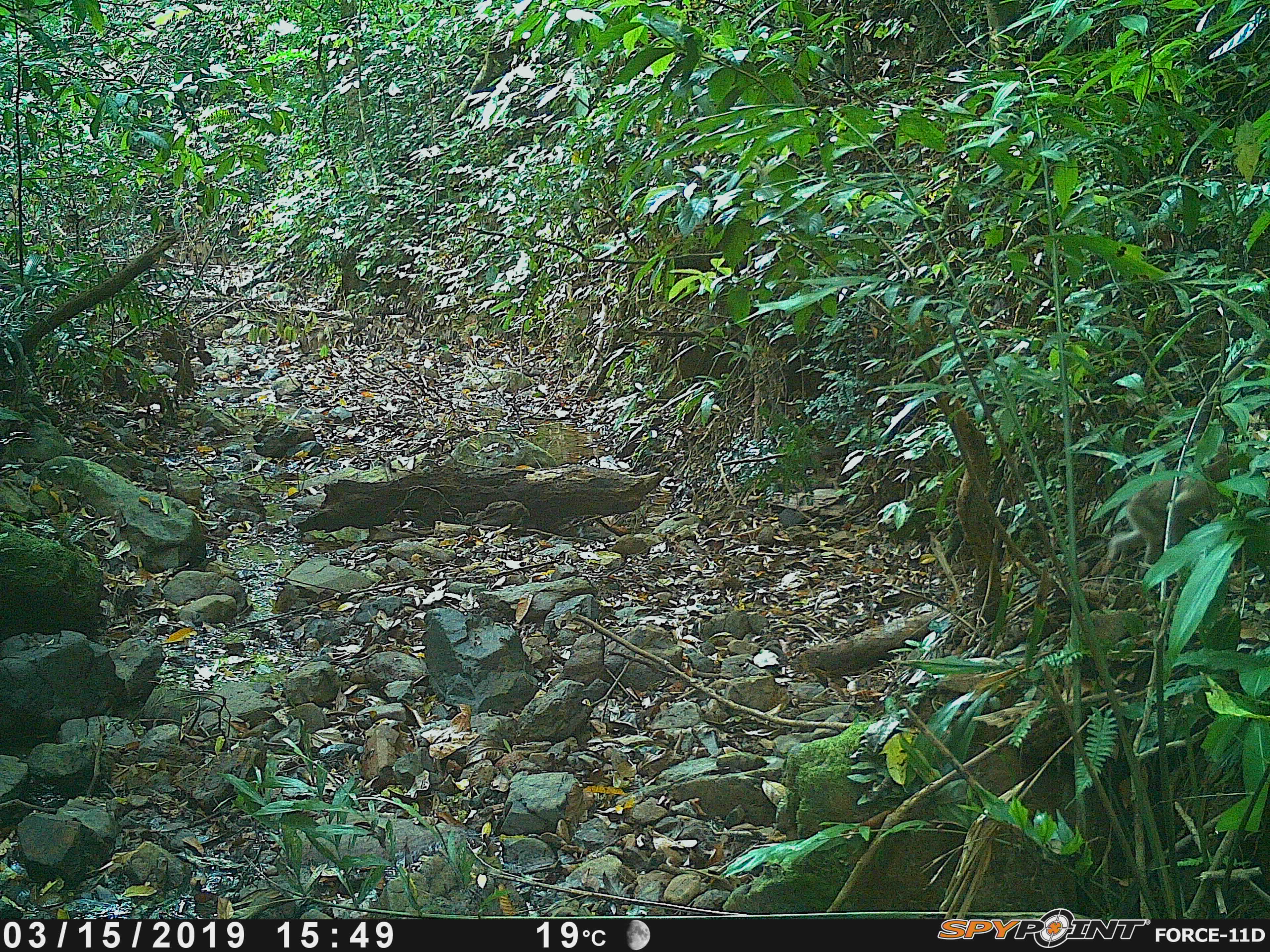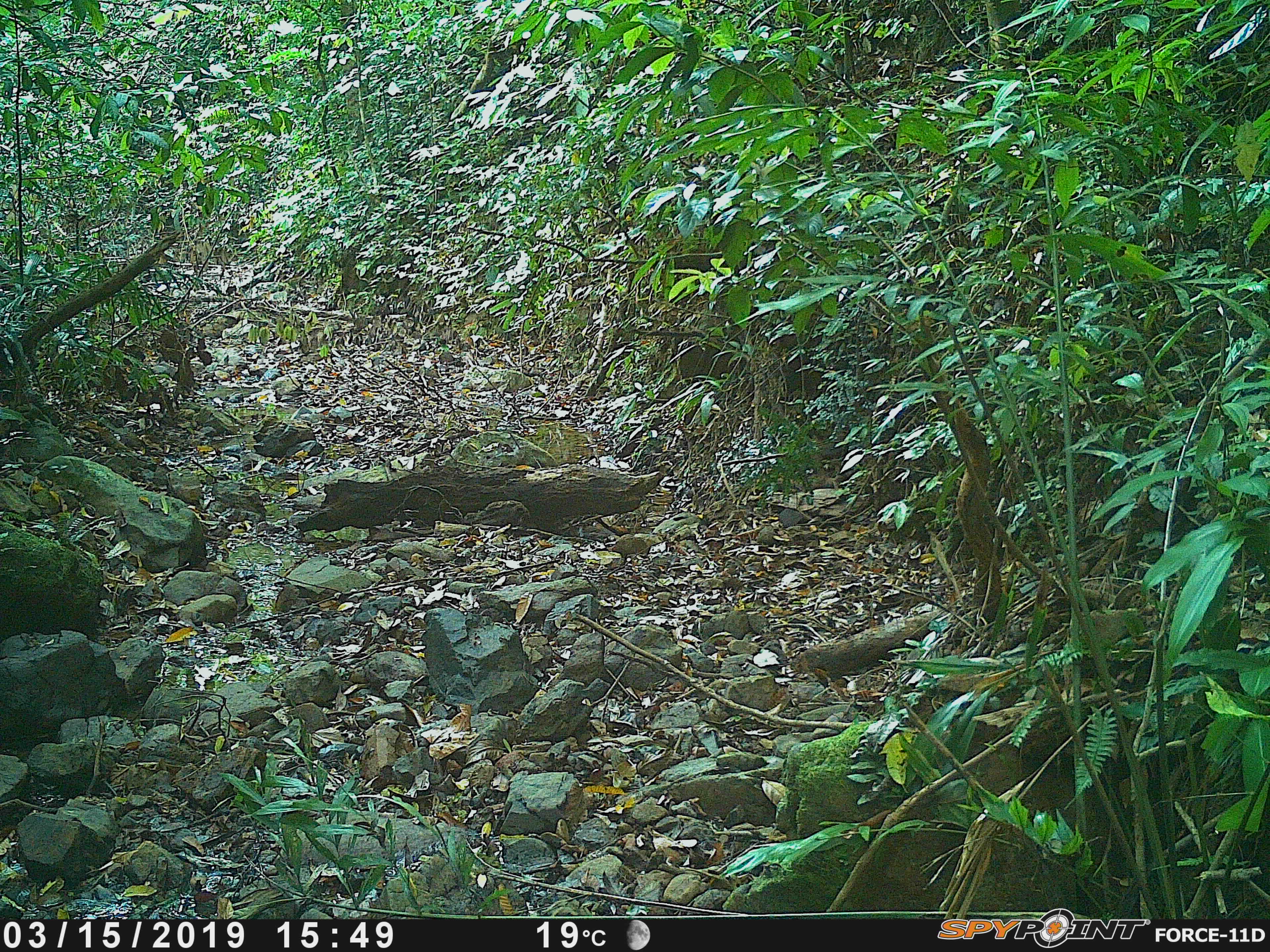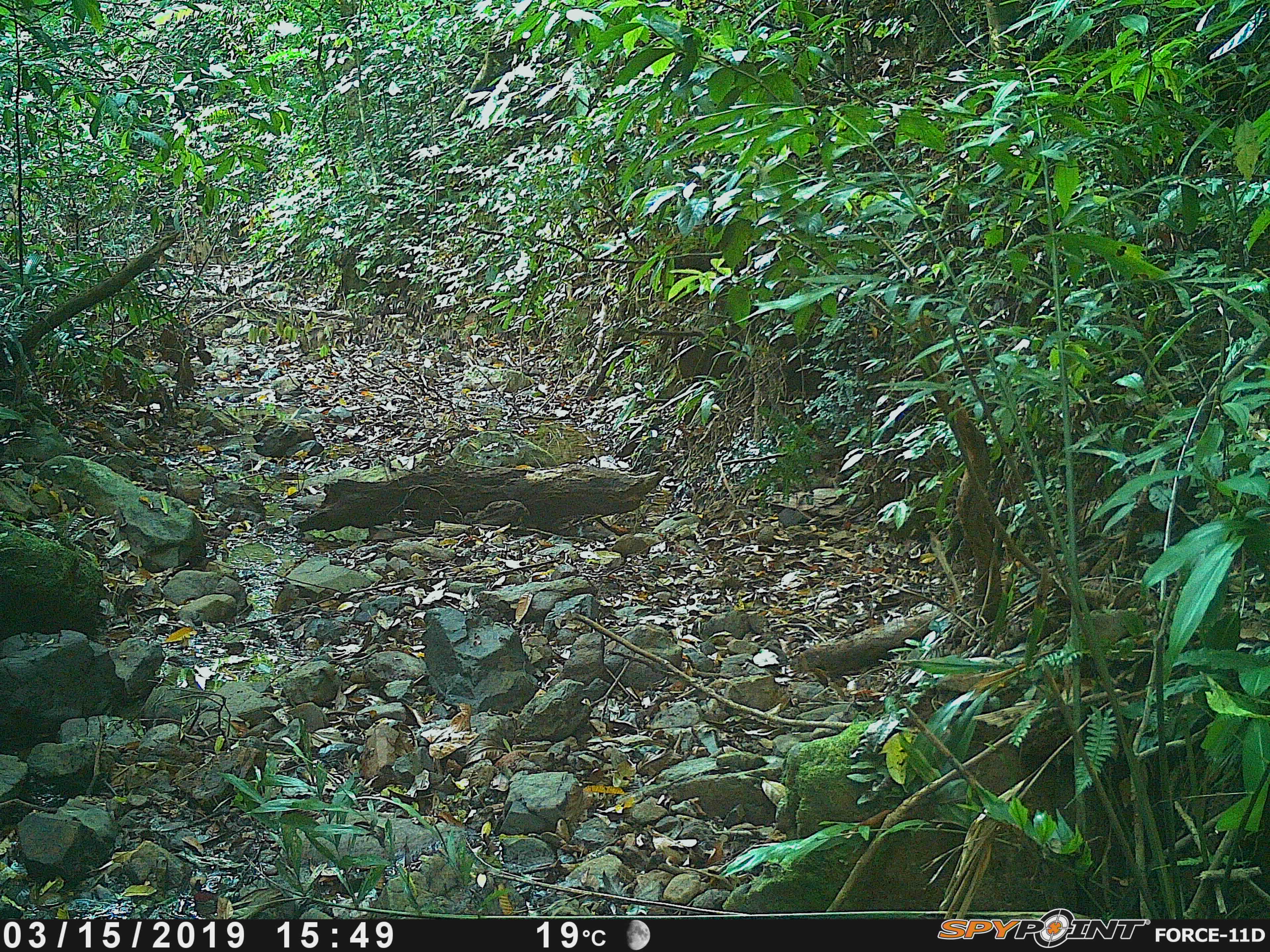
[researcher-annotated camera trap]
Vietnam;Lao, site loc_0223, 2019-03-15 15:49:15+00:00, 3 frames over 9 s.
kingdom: Animalia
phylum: Chordata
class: Mammalia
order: Primates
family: Cercopithecidae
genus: Macaca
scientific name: Macaca nemestrina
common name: pig-tailed macaque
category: pig tailed macaque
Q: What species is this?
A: Pig tailed macaque (pig-tailed macaque) (Macaca nemestrina).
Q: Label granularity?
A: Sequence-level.